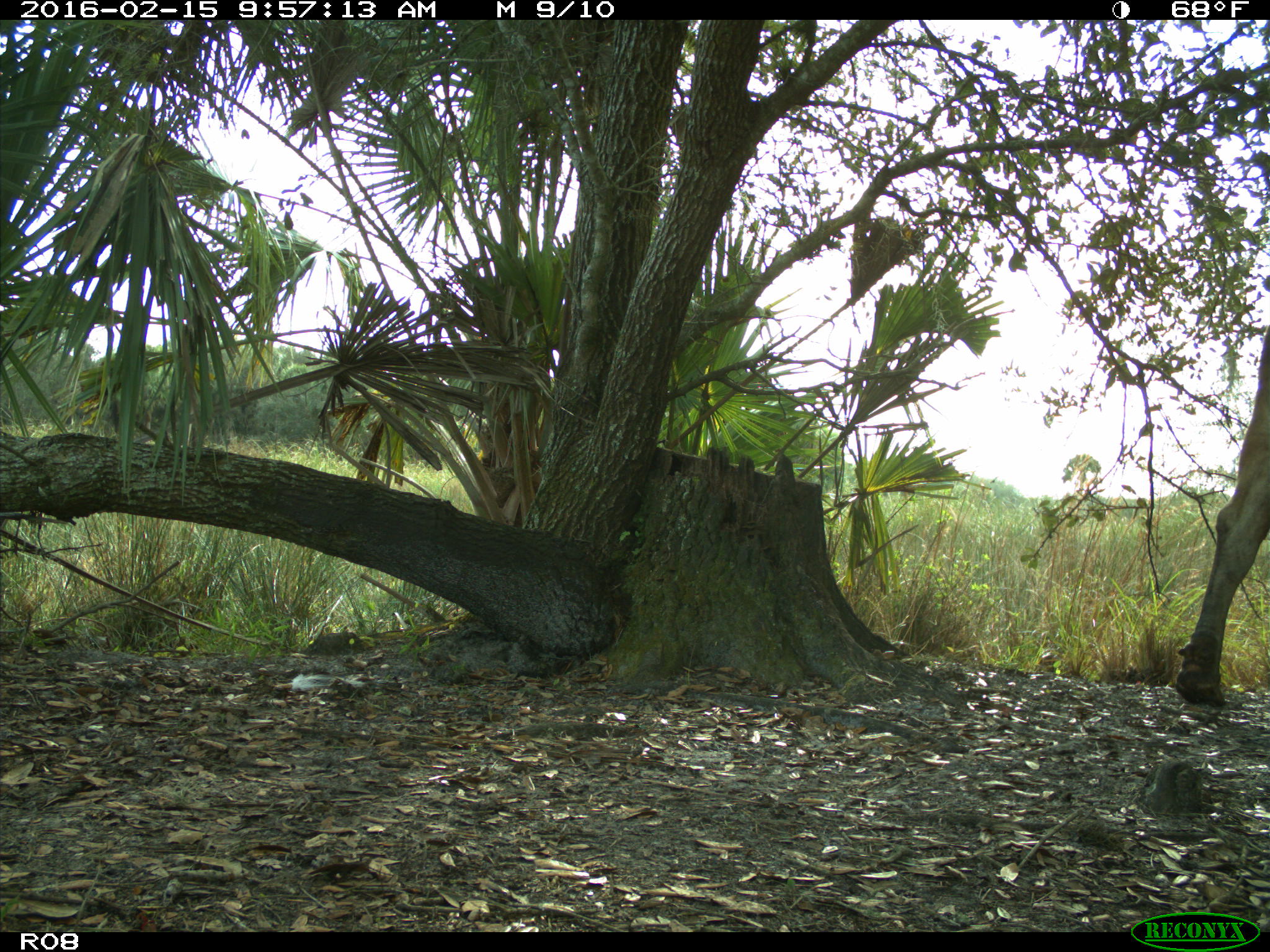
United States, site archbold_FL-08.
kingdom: Animalia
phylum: Chordata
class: Mammalia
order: Artiodactyla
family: Bovidae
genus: Bos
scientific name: Bos taurus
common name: domestic cow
Bos taurus (domestic cow).